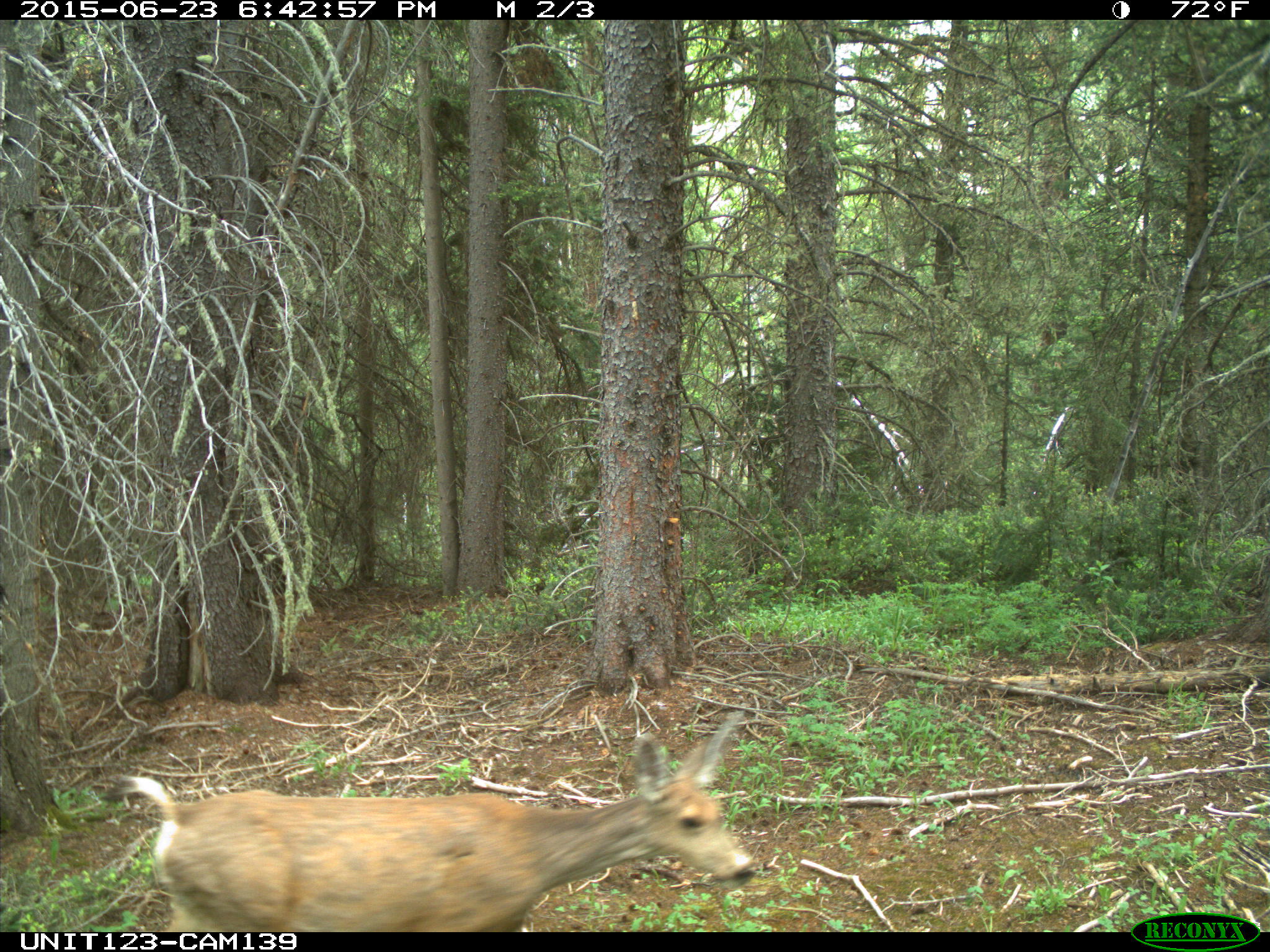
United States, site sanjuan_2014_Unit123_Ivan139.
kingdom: Animalia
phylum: Chordata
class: Mammalia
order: Artiodactyla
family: Cervidae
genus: Odocoileus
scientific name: Odocoileus hemionus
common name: mule deer